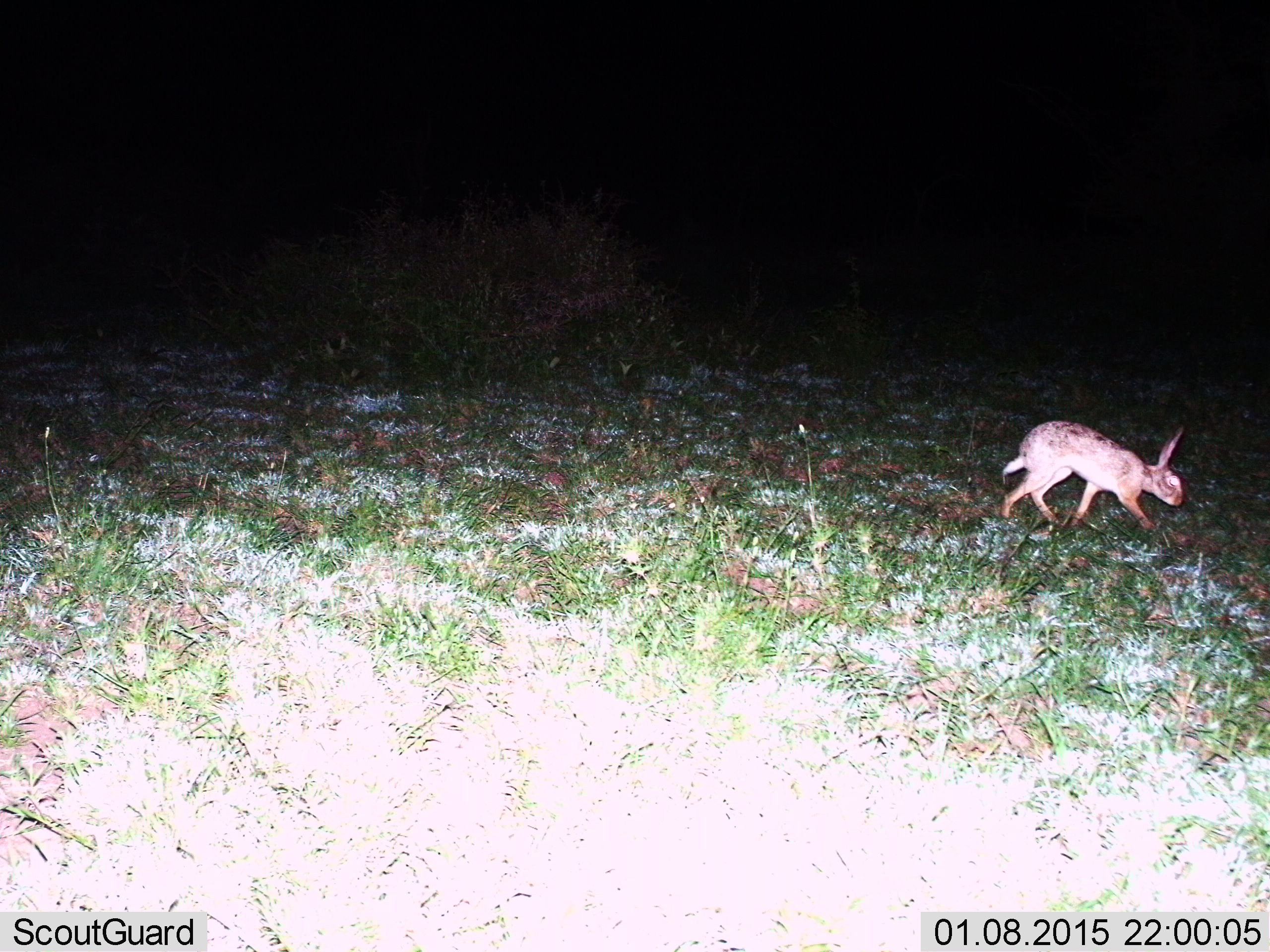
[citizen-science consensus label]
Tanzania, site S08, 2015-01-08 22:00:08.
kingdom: Animalia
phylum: Chordata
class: Mammalia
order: Lagomorpha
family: Leporidae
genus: Lepus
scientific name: Lepus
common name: hare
Hare (Lepus), count 1. Behavior (volunteer vote fractions): standing 0%, resting 0%, moving 100%, interacting 0%. Young present (vote fraction): 0%. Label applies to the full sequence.